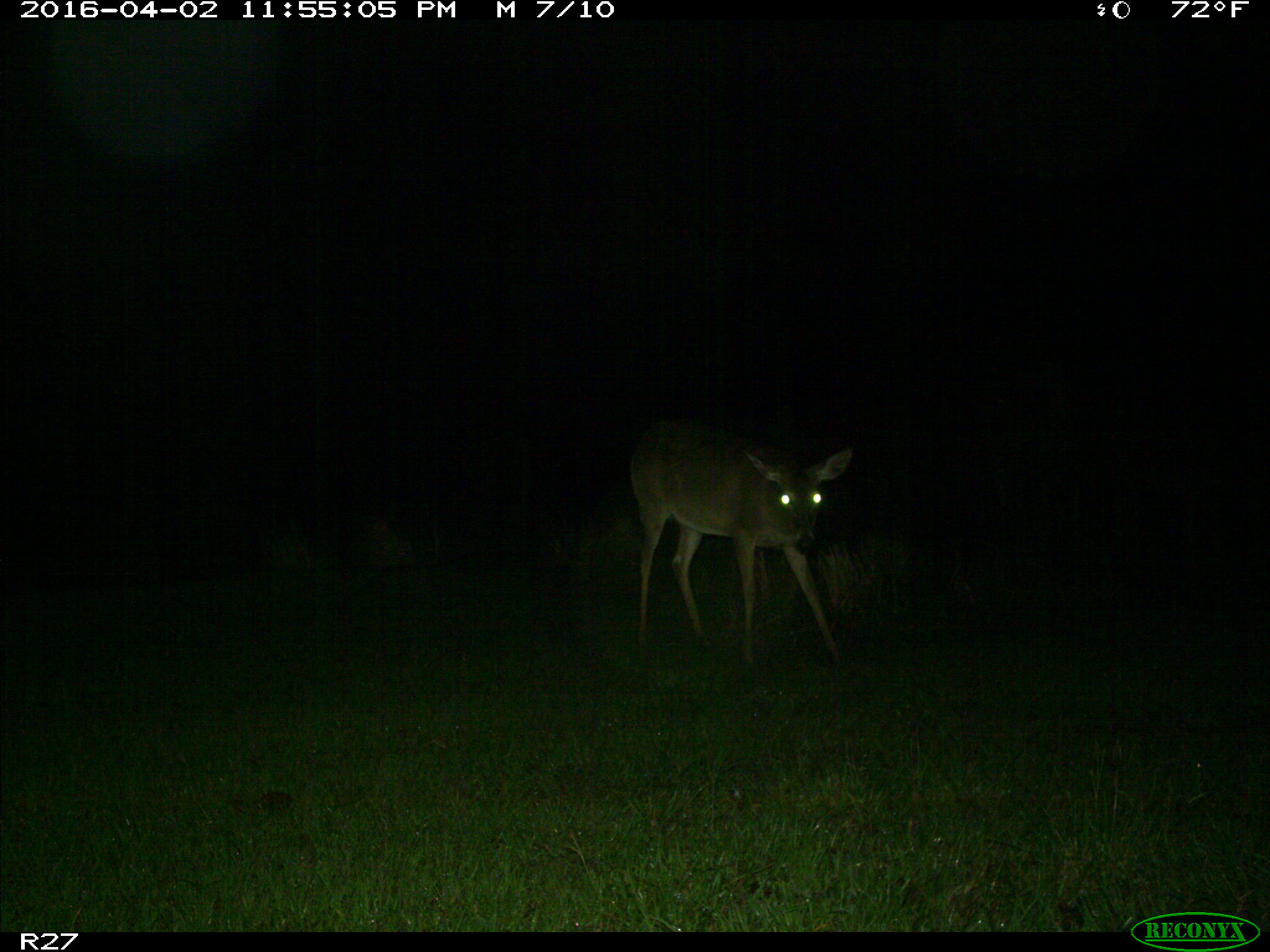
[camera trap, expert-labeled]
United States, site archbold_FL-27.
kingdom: Animalia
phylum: Chordata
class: Mammalia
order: Artiodactyla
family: Cervidae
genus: Odocoileus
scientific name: Odocoileus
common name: deer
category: unidentified deer